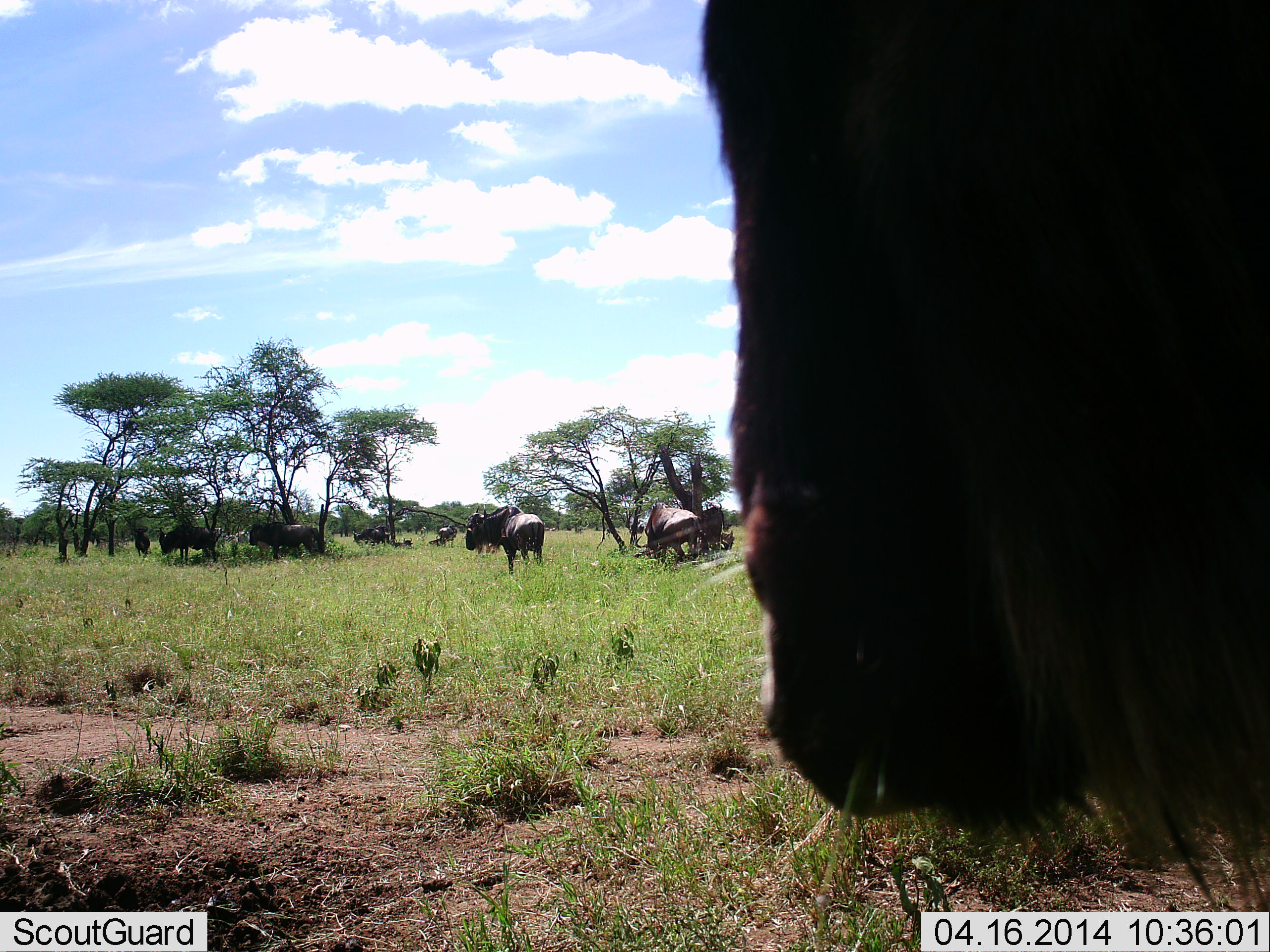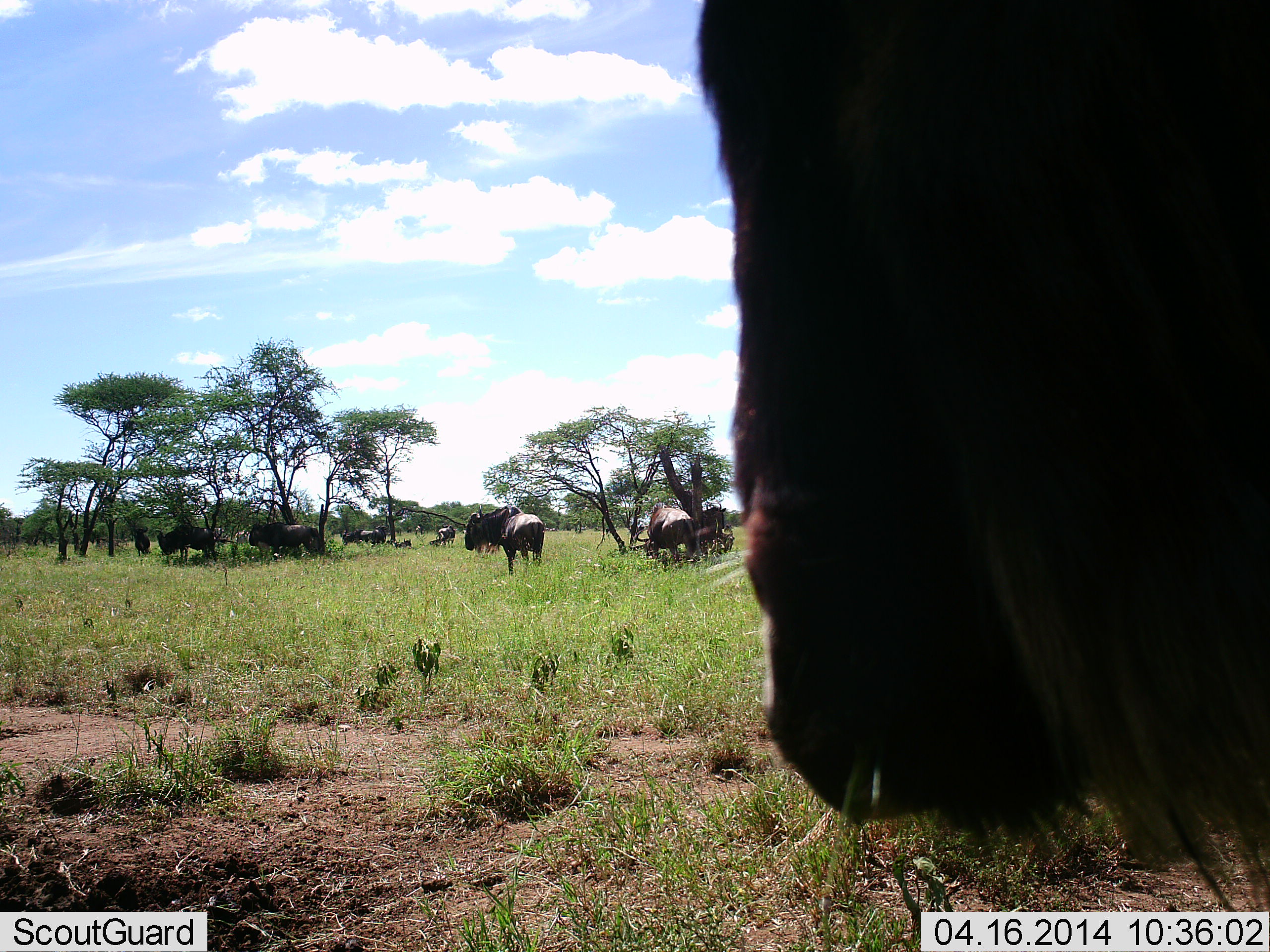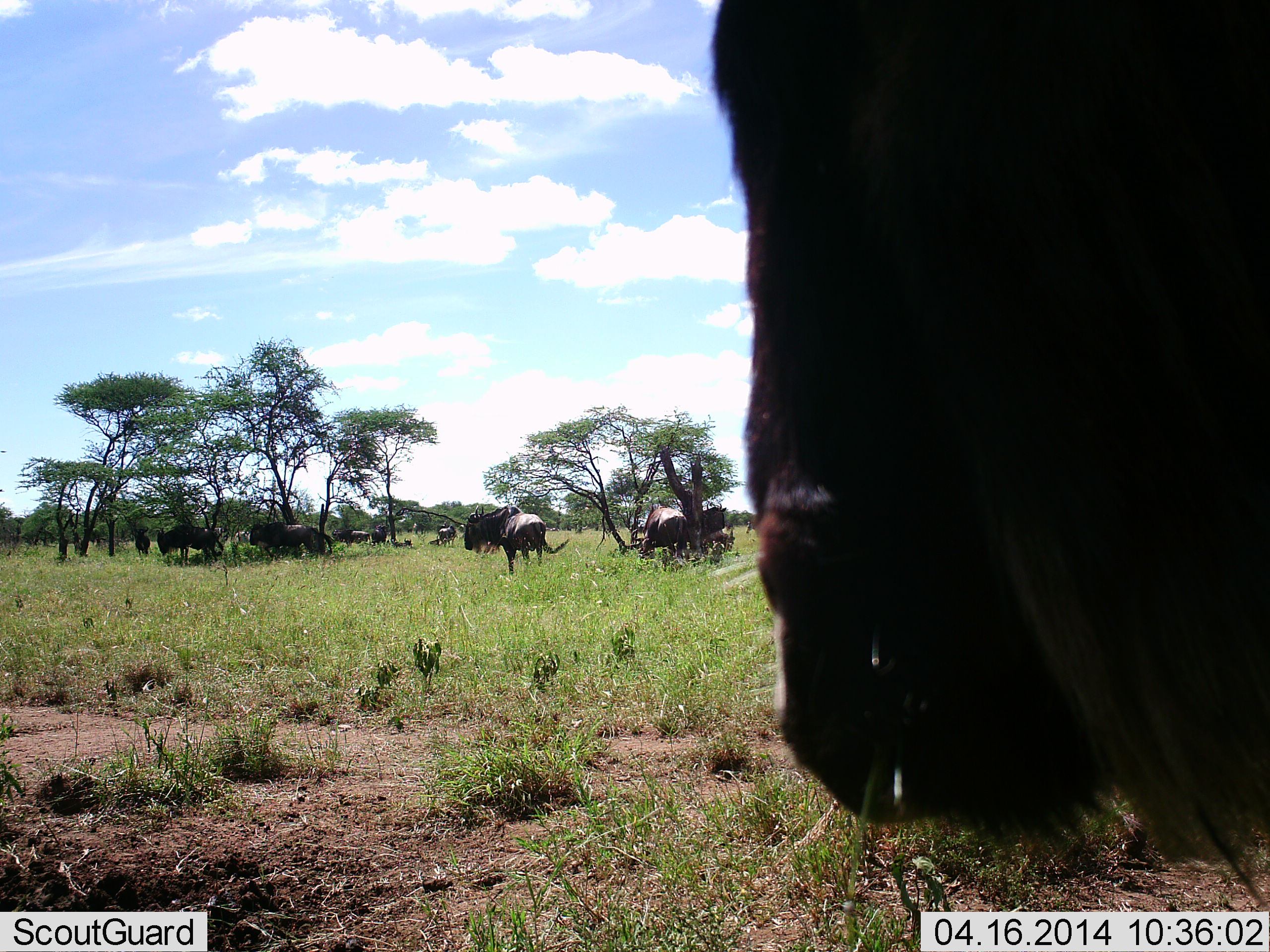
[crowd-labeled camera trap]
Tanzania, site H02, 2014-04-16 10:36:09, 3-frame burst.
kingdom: Animalia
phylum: Chordata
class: Mammalia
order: Artiodactyla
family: Bovidae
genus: Connochaetes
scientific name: Connochaetes taurinus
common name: blue wildebeest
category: wildebeest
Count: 11-50.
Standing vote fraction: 90%.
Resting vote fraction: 30%.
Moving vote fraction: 40%.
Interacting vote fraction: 10%.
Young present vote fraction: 10%.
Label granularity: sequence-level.